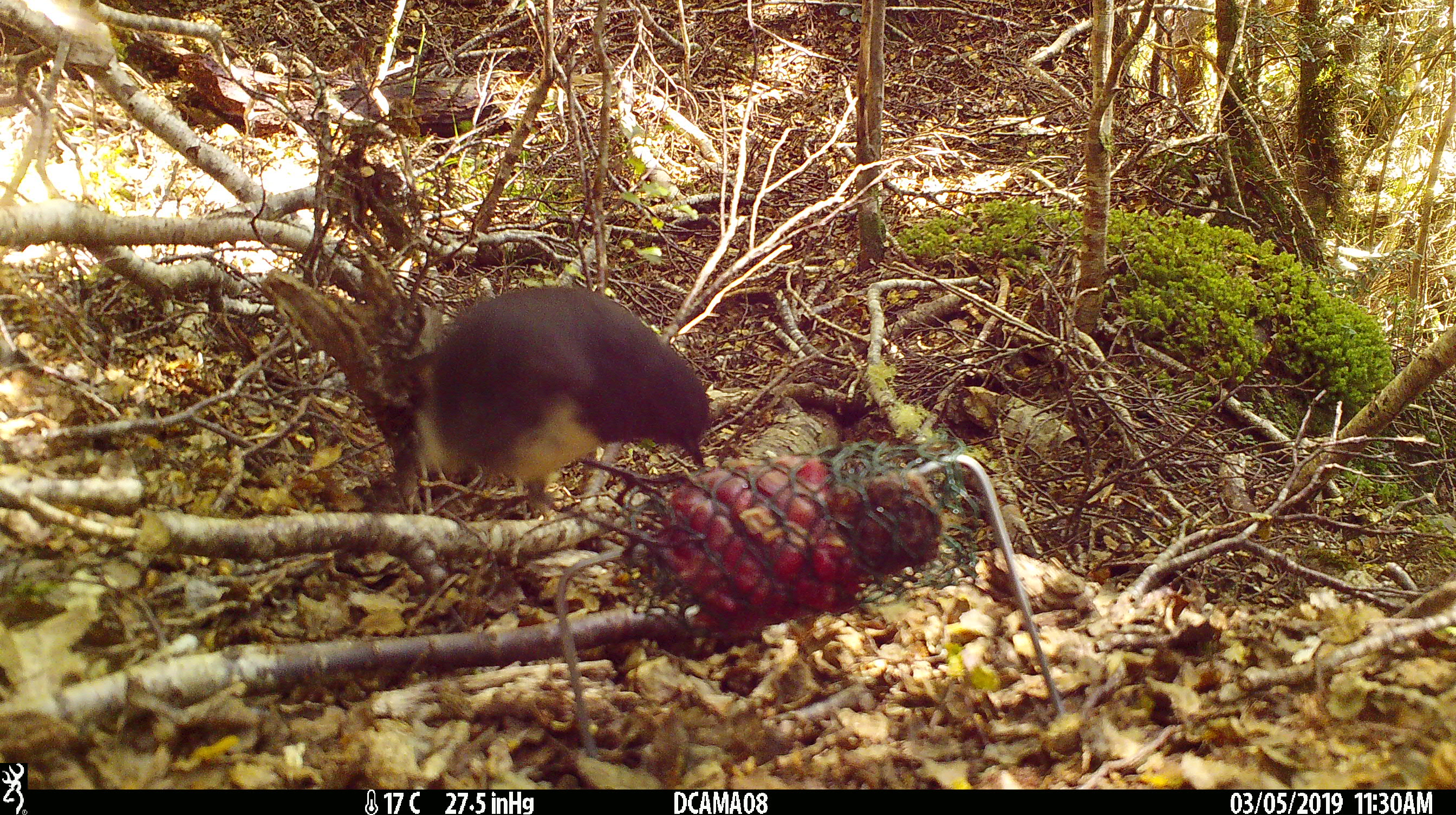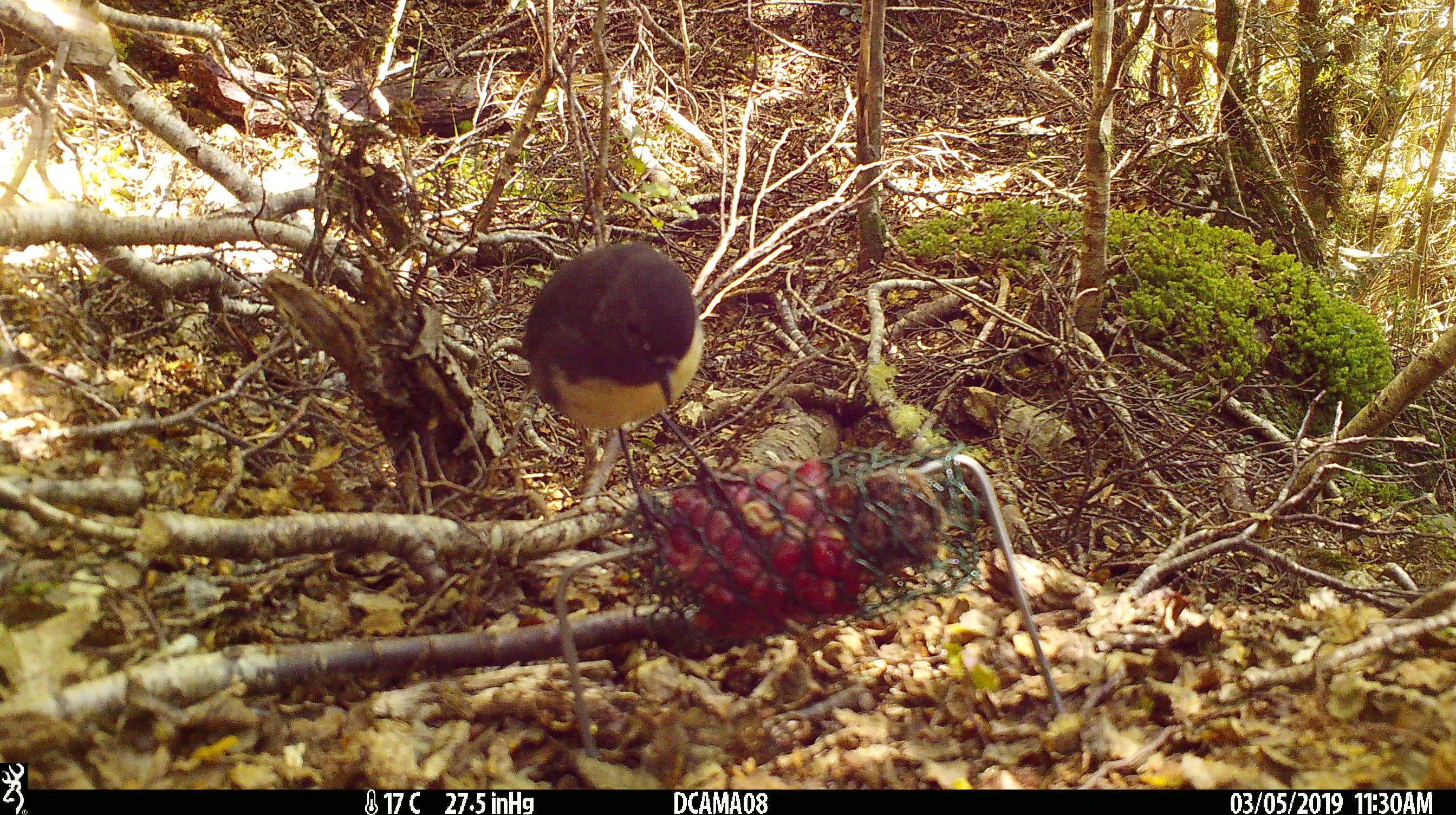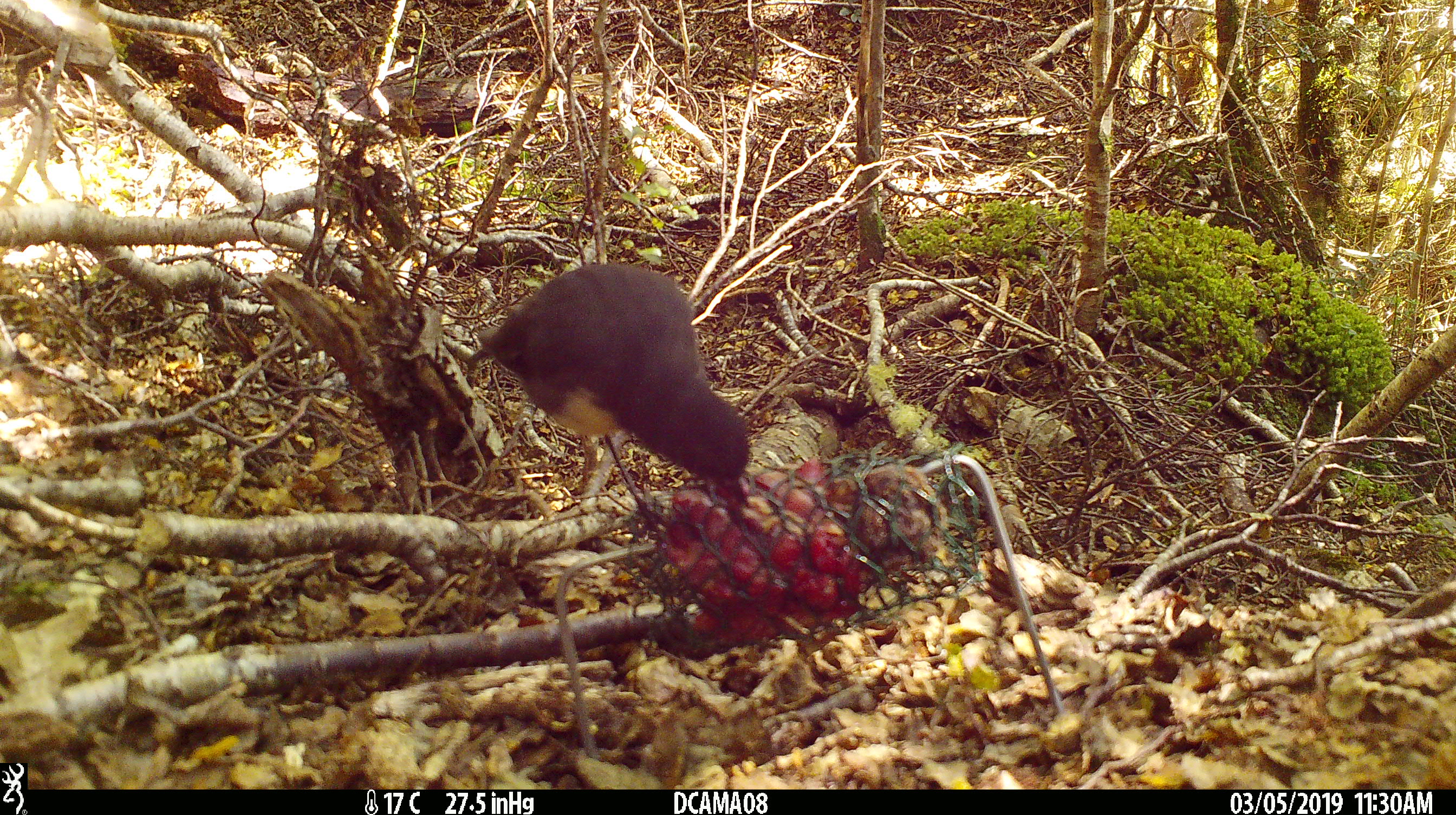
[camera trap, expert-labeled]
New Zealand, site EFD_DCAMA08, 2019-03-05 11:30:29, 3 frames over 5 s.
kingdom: Animalia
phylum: Chordata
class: Aves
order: Passeriformes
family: Petroicidae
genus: Petroica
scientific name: Petroica australis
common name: new zealand robin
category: robin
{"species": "robin (new zealand robin) (Petroica australis)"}